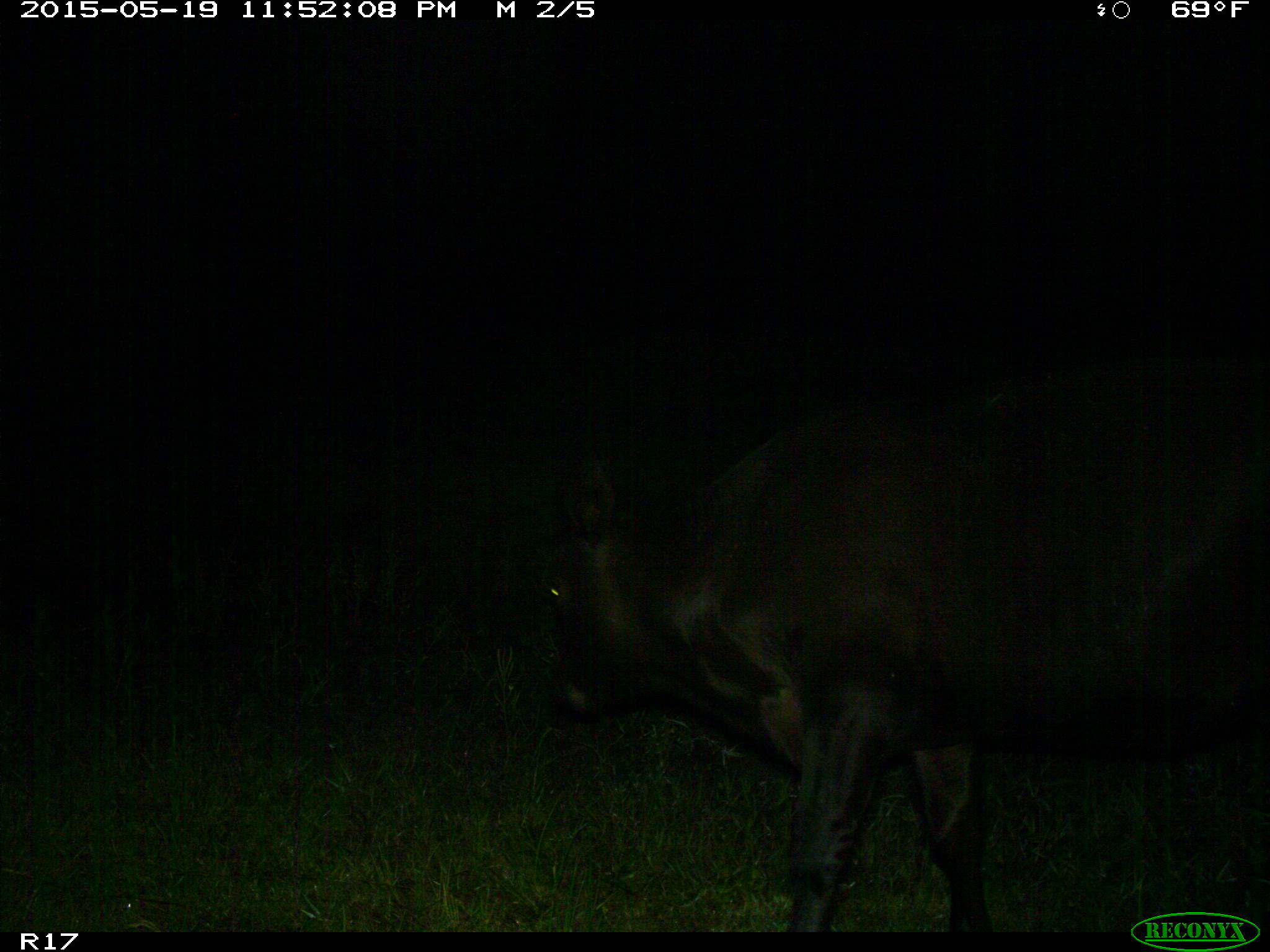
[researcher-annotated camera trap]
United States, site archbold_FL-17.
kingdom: Animalia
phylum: Chordata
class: Mammalia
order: Artiodactyla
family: Bovidae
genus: Bos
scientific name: Bos taurus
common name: domestic cow